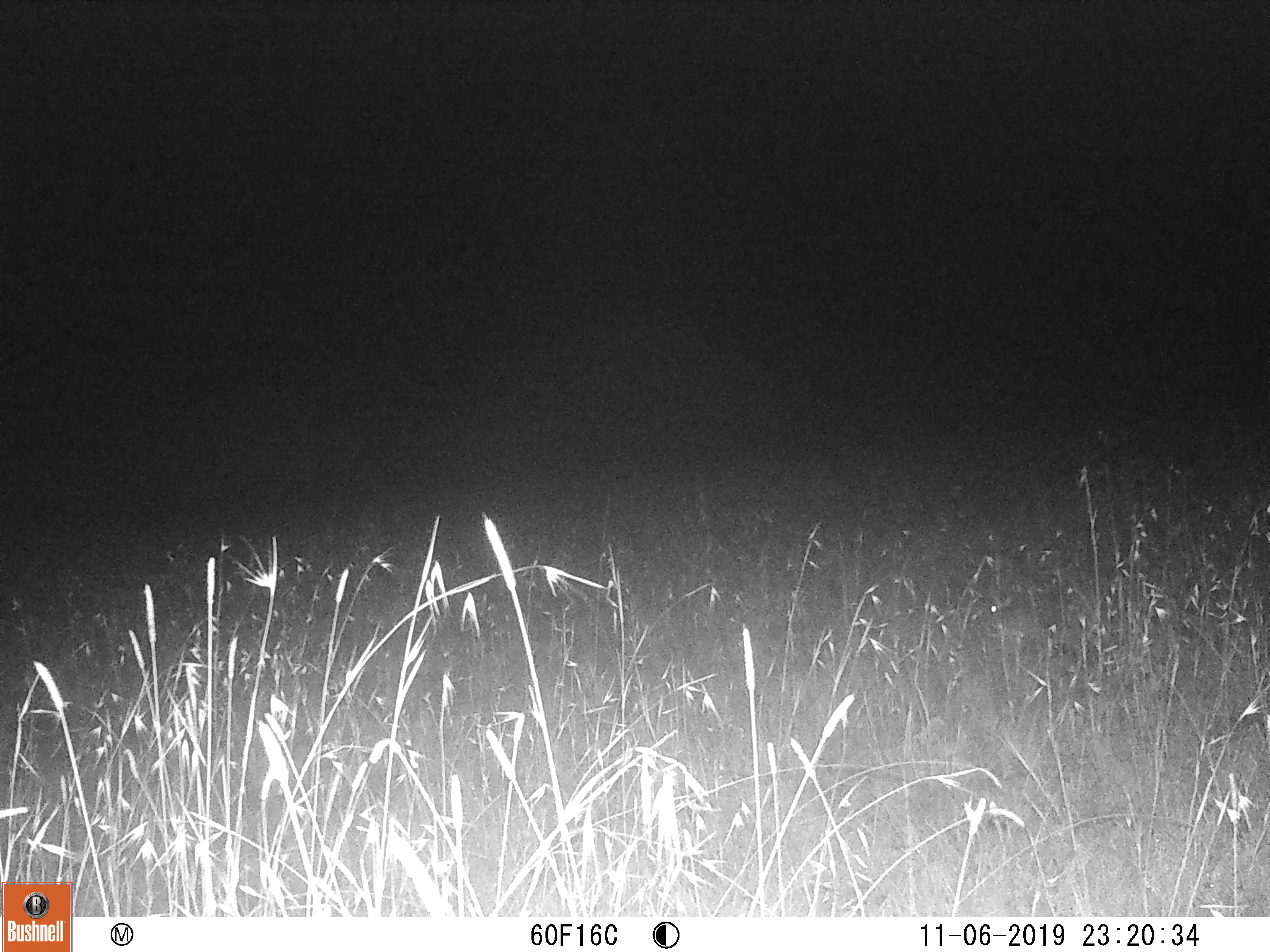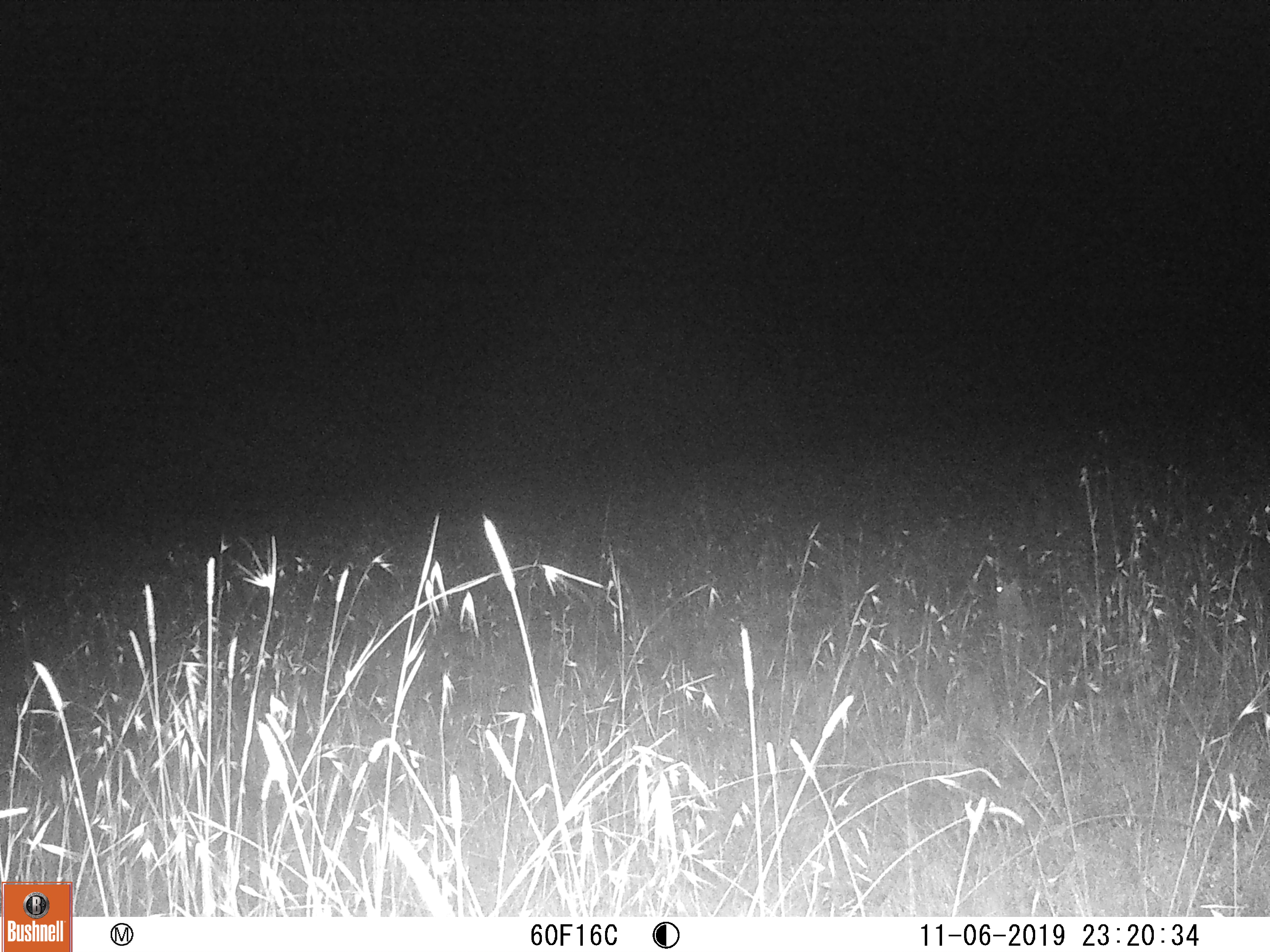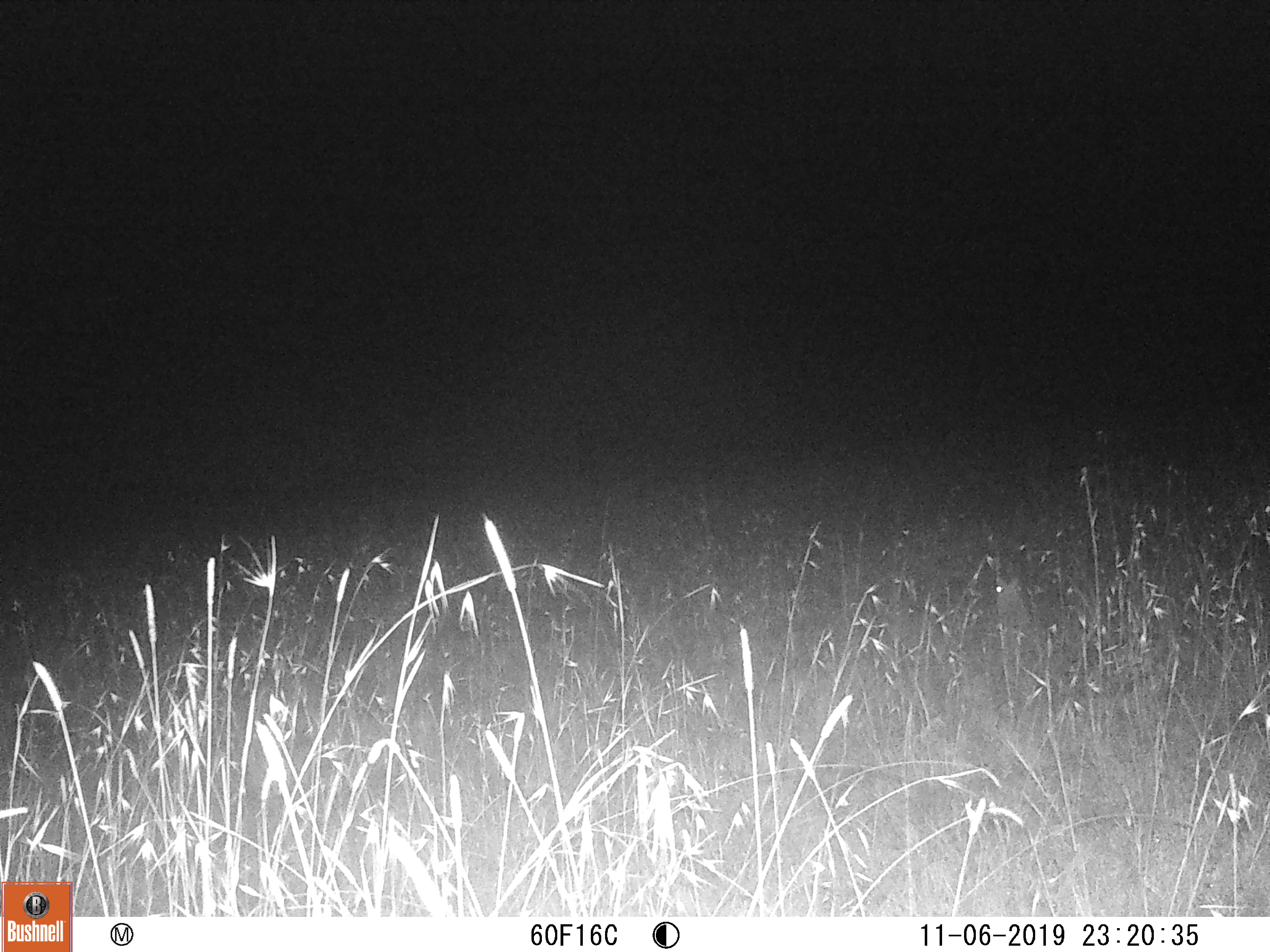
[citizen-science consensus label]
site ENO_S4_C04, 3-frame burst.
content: unidentified animal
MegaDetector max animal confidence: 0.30